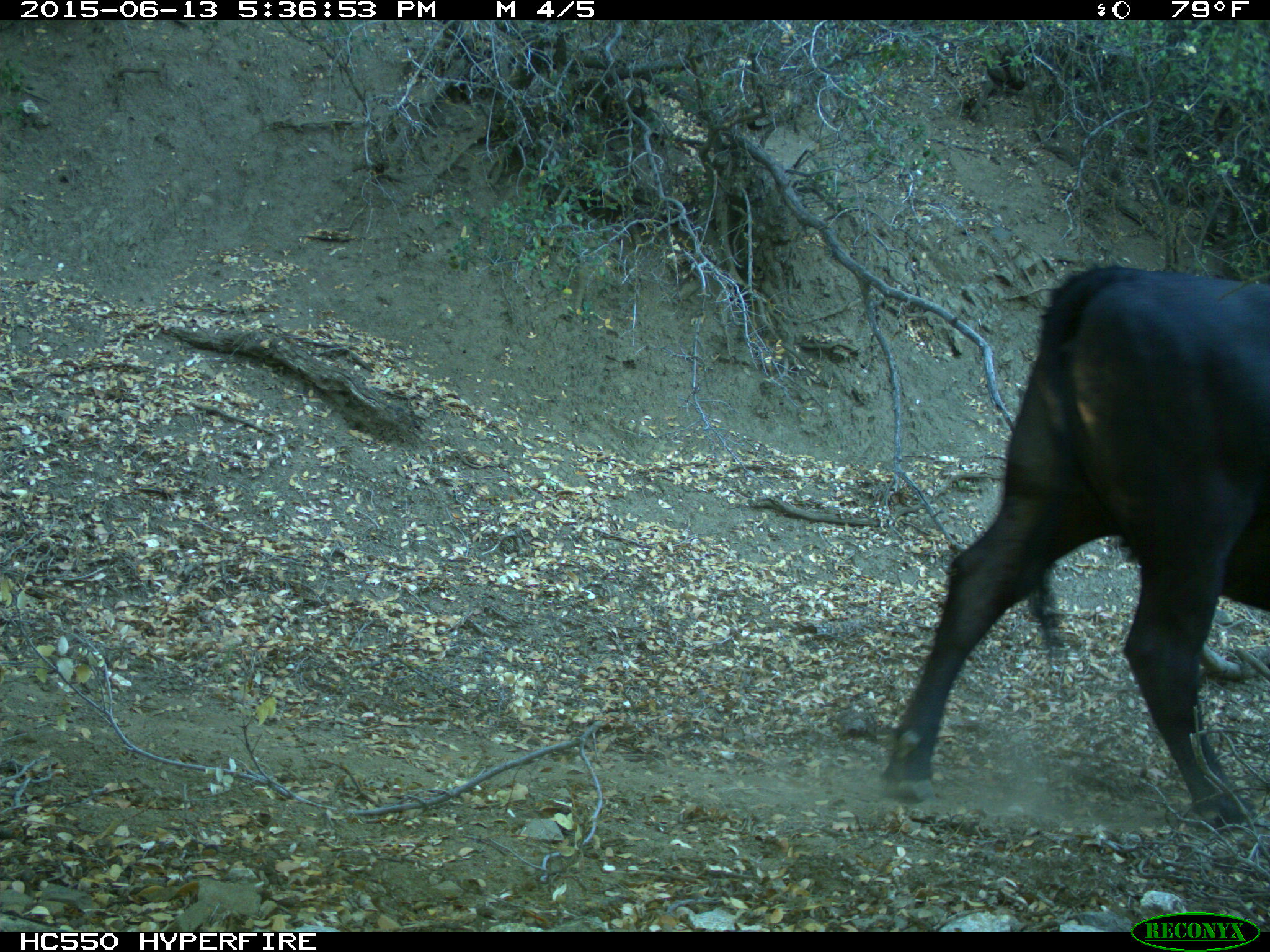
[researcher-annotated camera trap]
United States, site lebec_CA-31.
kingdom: Animalia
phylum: Chordata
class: Mammalia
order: Artiodactyla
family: Bovidae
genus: Bos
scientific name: Bos taurus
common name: domestic cow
Bos taurus (domestic cow).